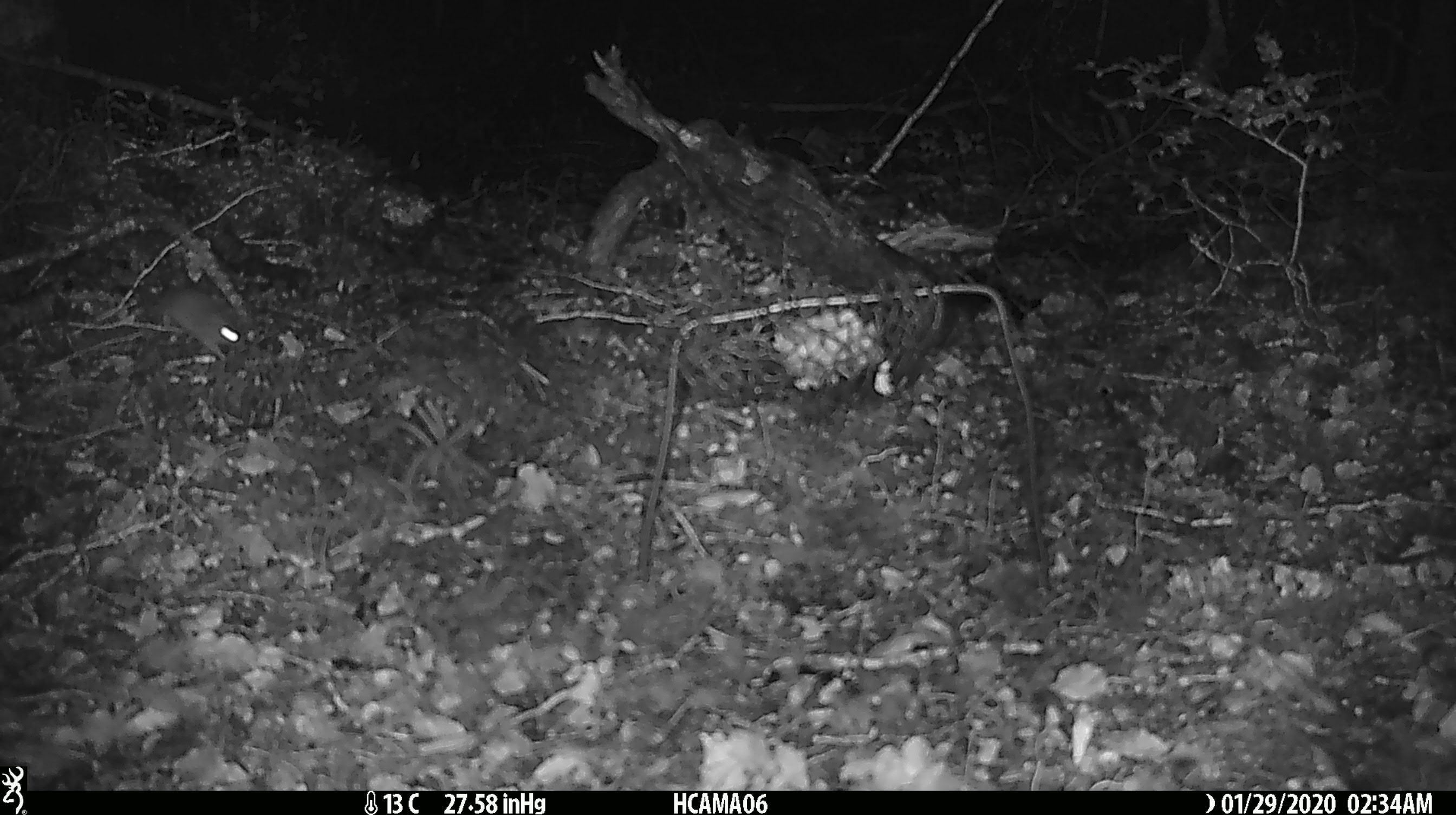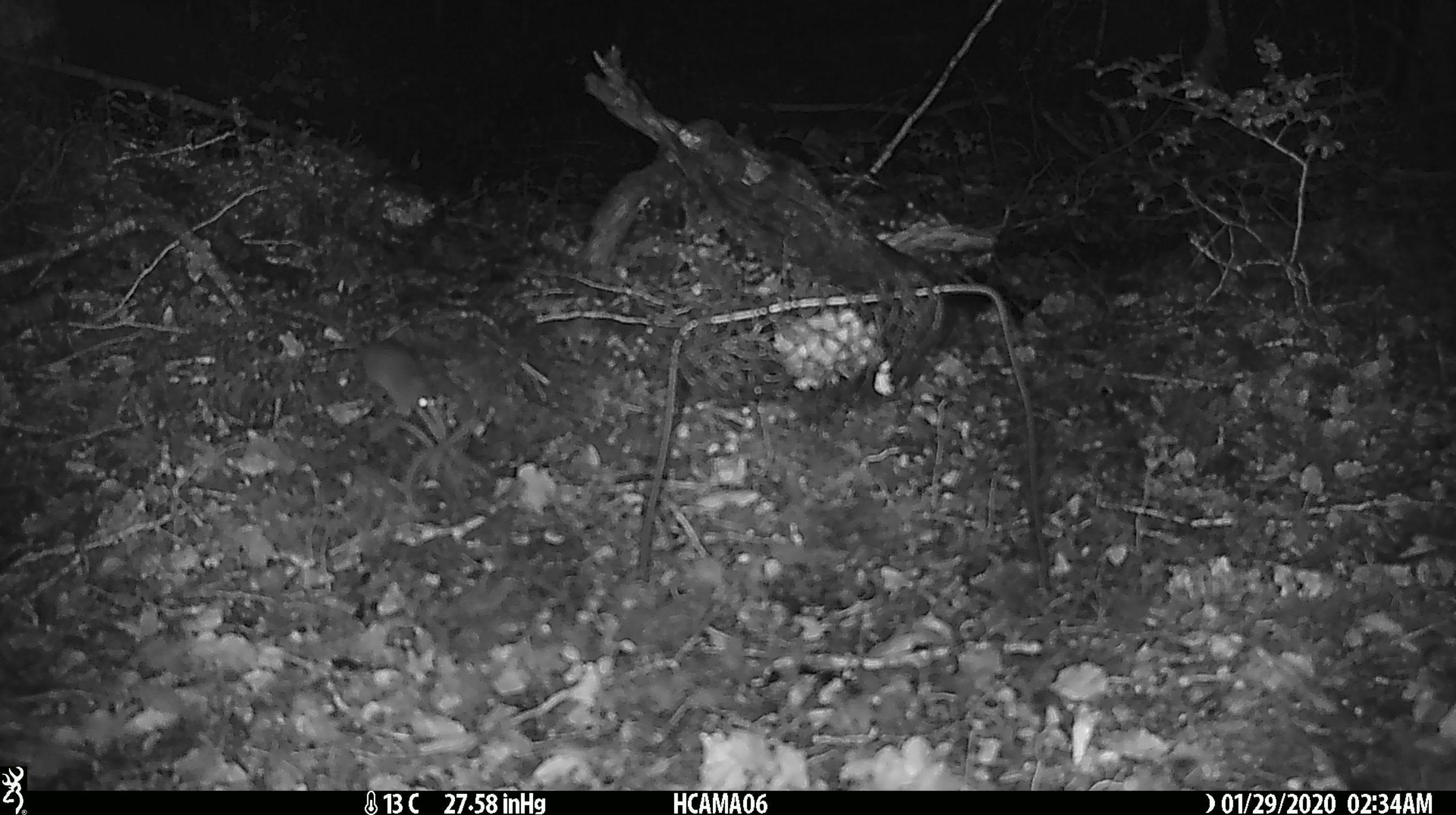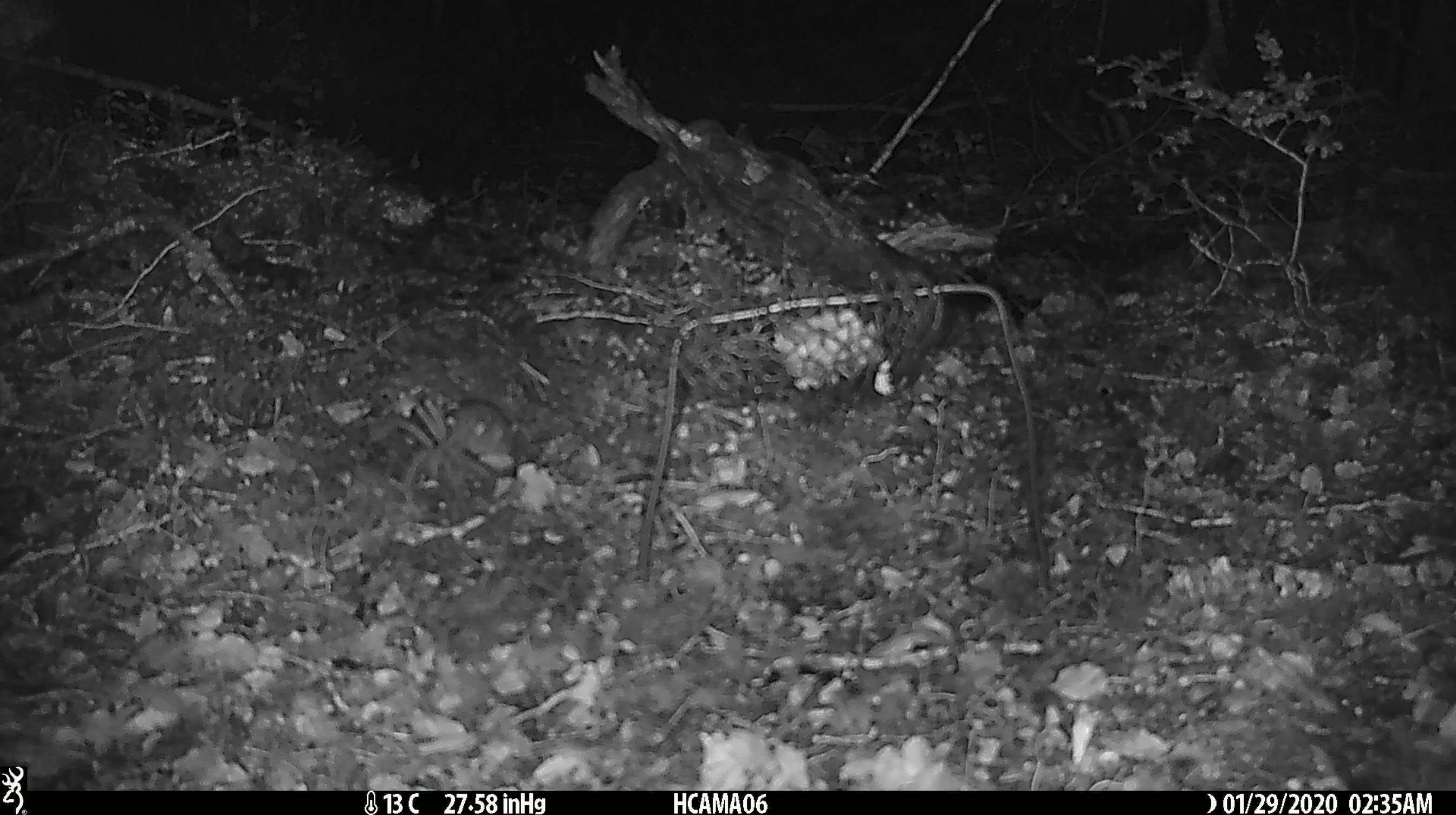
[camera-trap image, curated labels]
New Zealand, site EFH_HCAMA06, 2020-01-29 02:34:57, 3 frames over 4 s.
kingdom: Animalia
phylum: Chordata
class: Mammalia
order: Rodentia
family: Muridae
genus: Mus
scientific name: Mus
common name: mouse